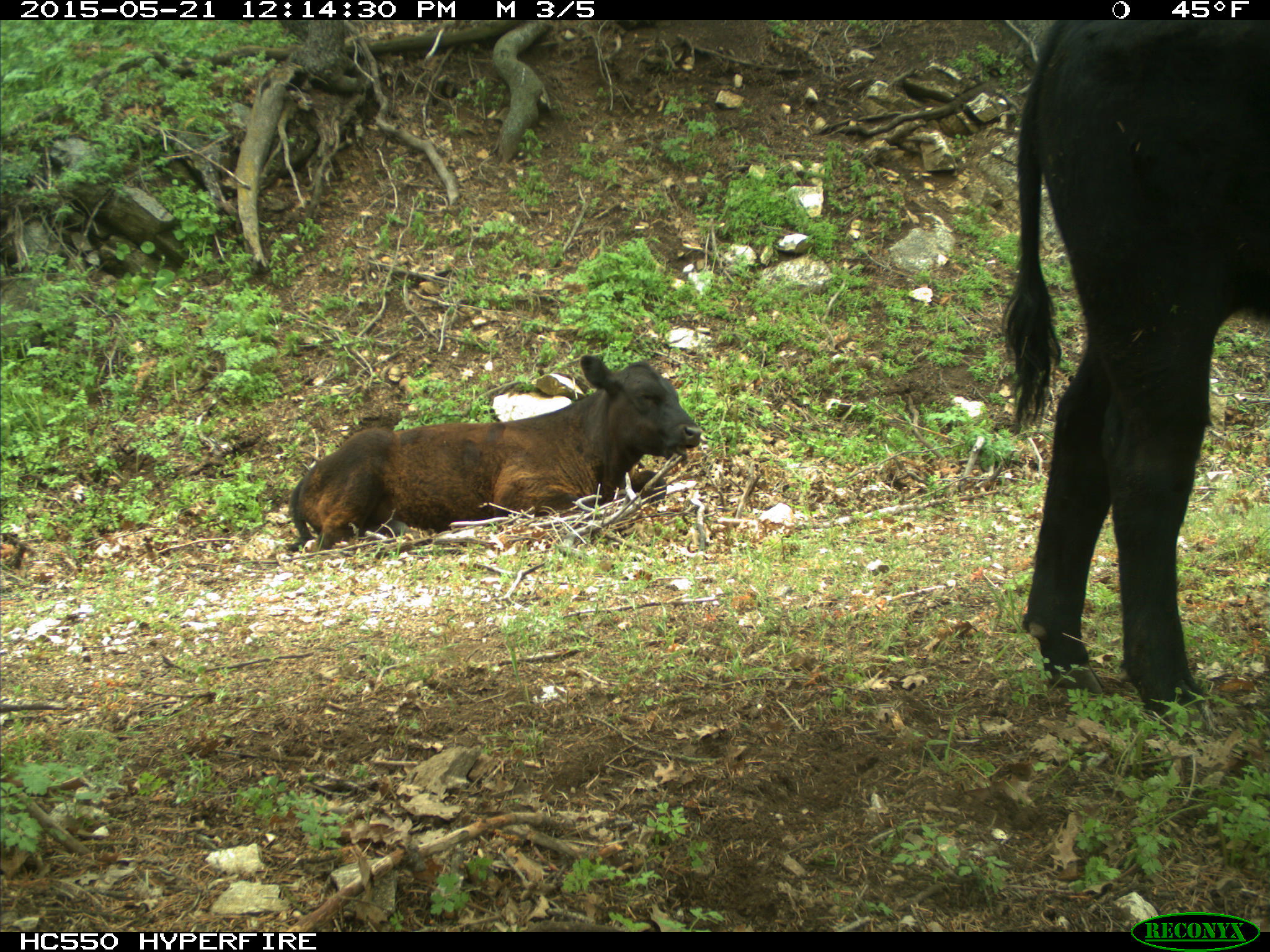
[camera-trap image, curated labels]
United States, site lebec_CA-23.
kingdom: Animalia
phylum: Chordata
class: Mammalia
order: Artiodactyla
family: Bovidae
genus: Bos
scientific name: Bos taurus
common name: domestic cow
Bos taurus (domestic cow).